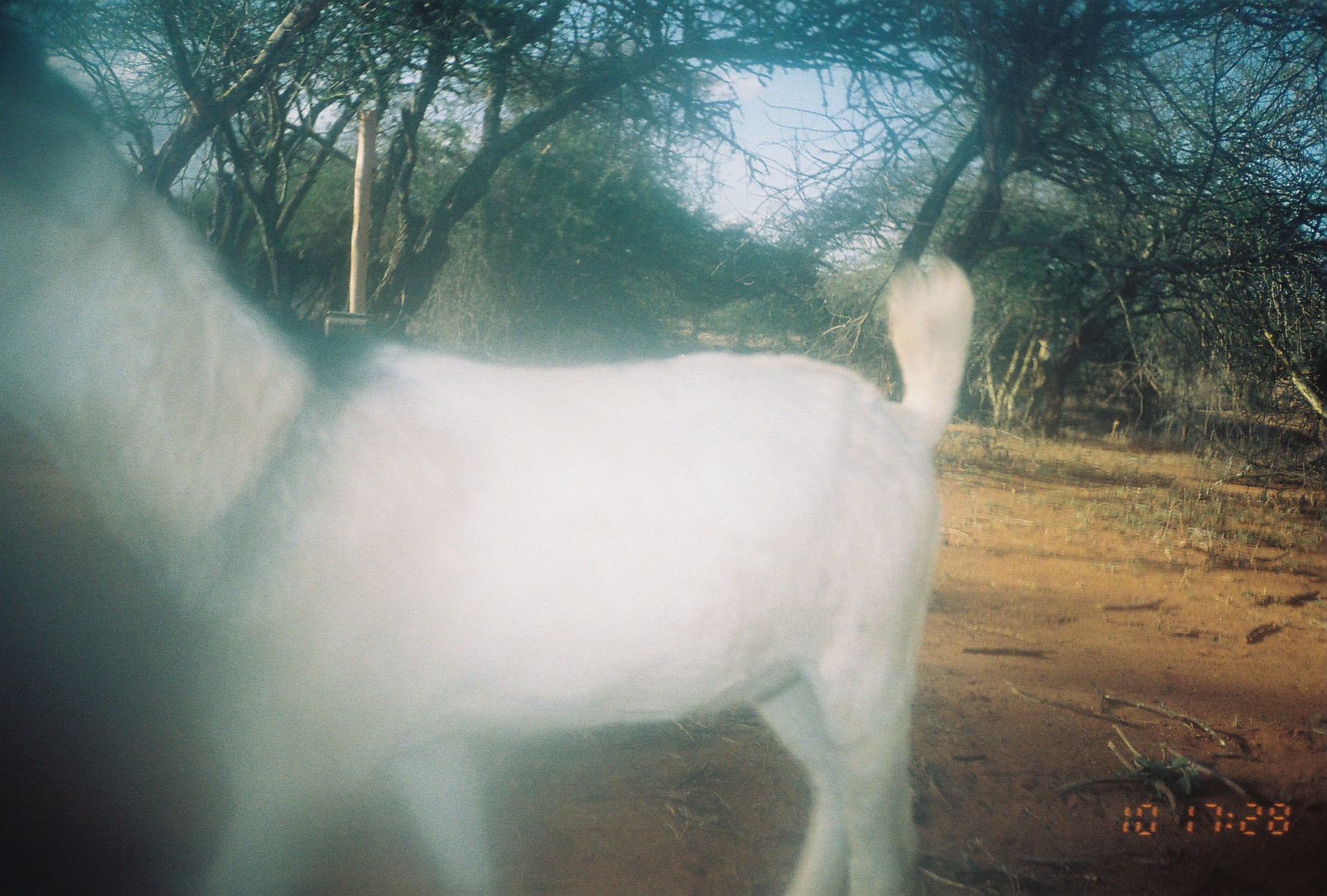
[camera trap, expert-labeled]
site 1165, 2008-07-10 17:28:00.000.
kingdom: Animalia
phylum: Chordata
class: Mammalia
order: Artiodactyla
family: Bovidae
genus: Capra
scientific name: Capra aegagrus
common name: wild goat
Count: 1.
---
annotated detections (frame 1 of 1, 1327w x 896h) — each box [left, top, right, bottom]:
capra aegagrus: [0, 9, 976, 889]